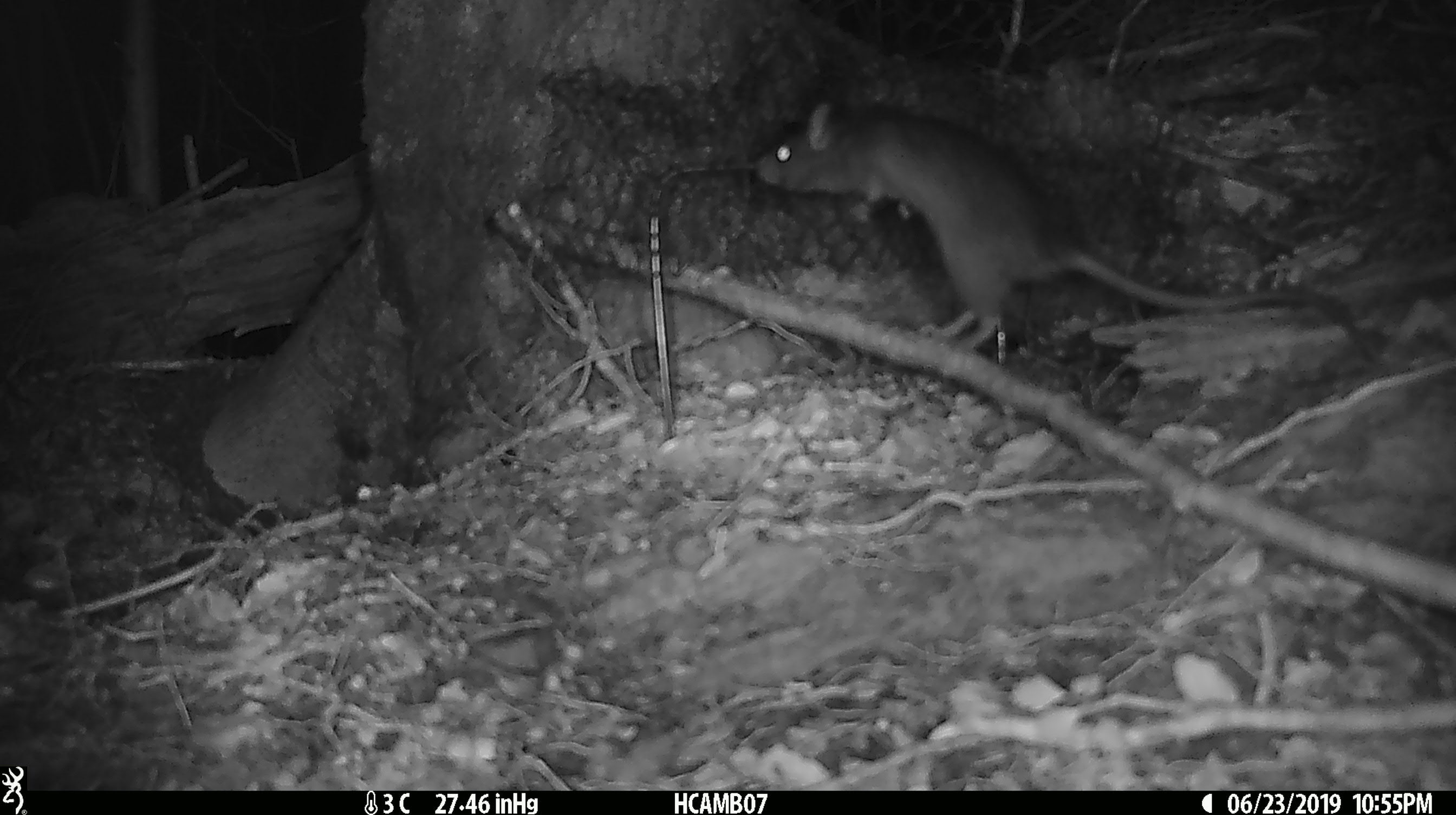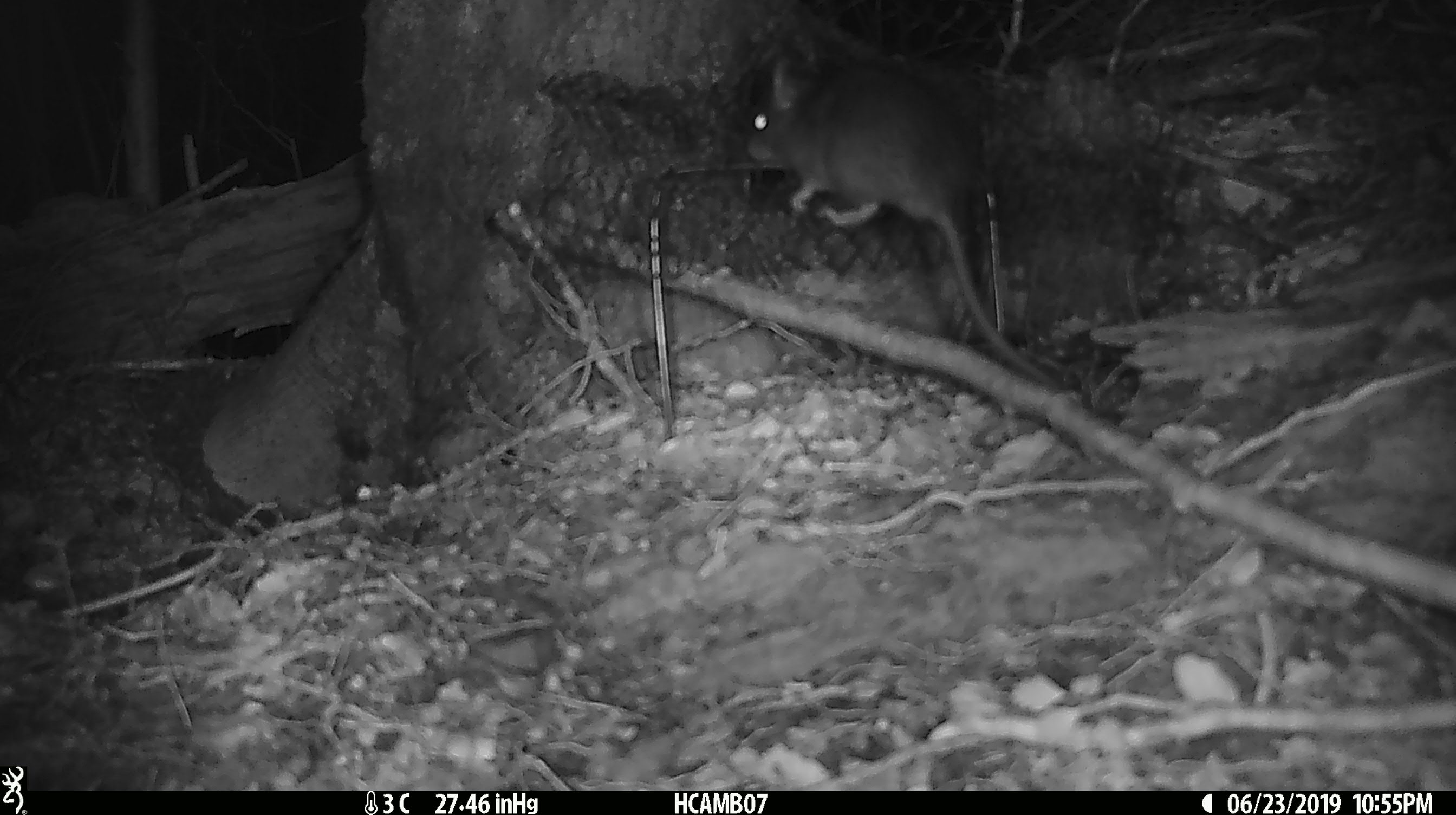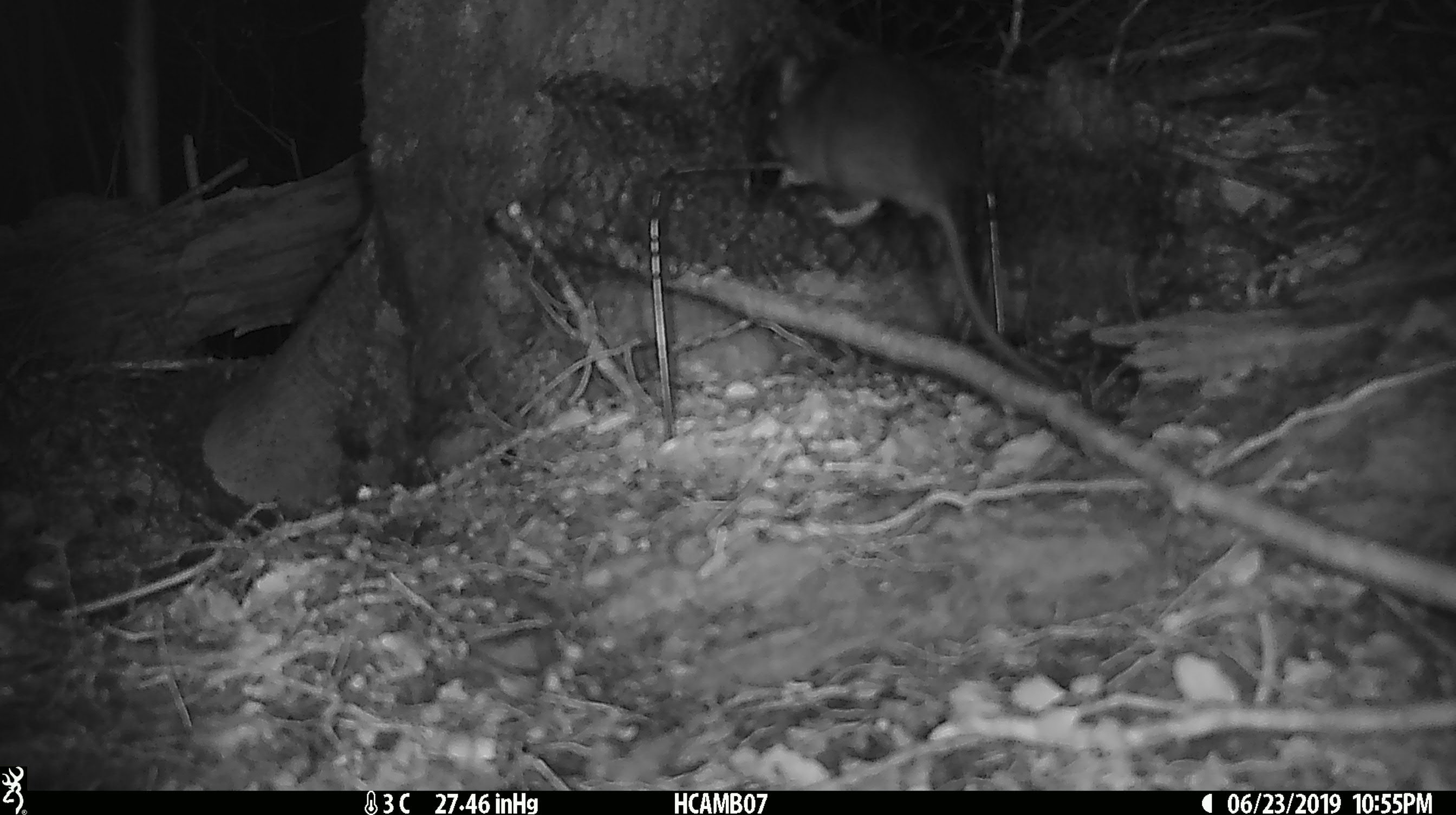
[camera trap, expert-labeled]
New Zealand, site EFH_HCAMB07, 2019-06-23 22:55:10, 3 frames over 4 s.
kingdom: Animalia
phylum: Chordata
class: Mammalia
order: Rodentia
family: Muridae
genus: Rattus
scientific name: Rattus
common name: rat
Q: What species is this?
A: Rat (Rattus).